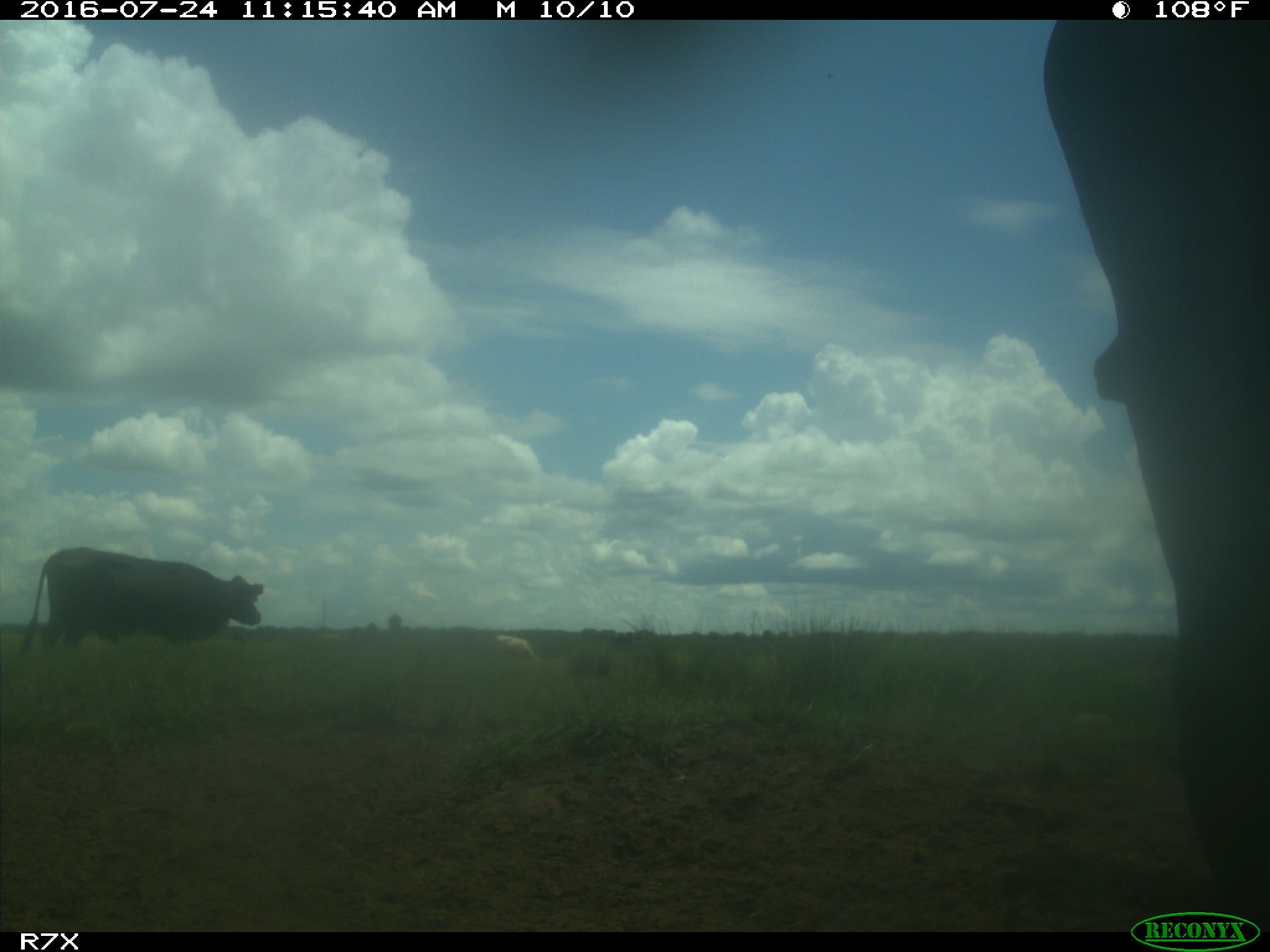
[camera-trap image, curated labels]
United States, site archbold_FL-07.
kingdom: Animalia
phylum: Chordata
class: Mammalia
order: Artiodactyla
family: Bovidae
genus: Bos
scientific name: Bos taurus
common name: domestic cow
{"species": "Bos taurus (domestic cow)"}